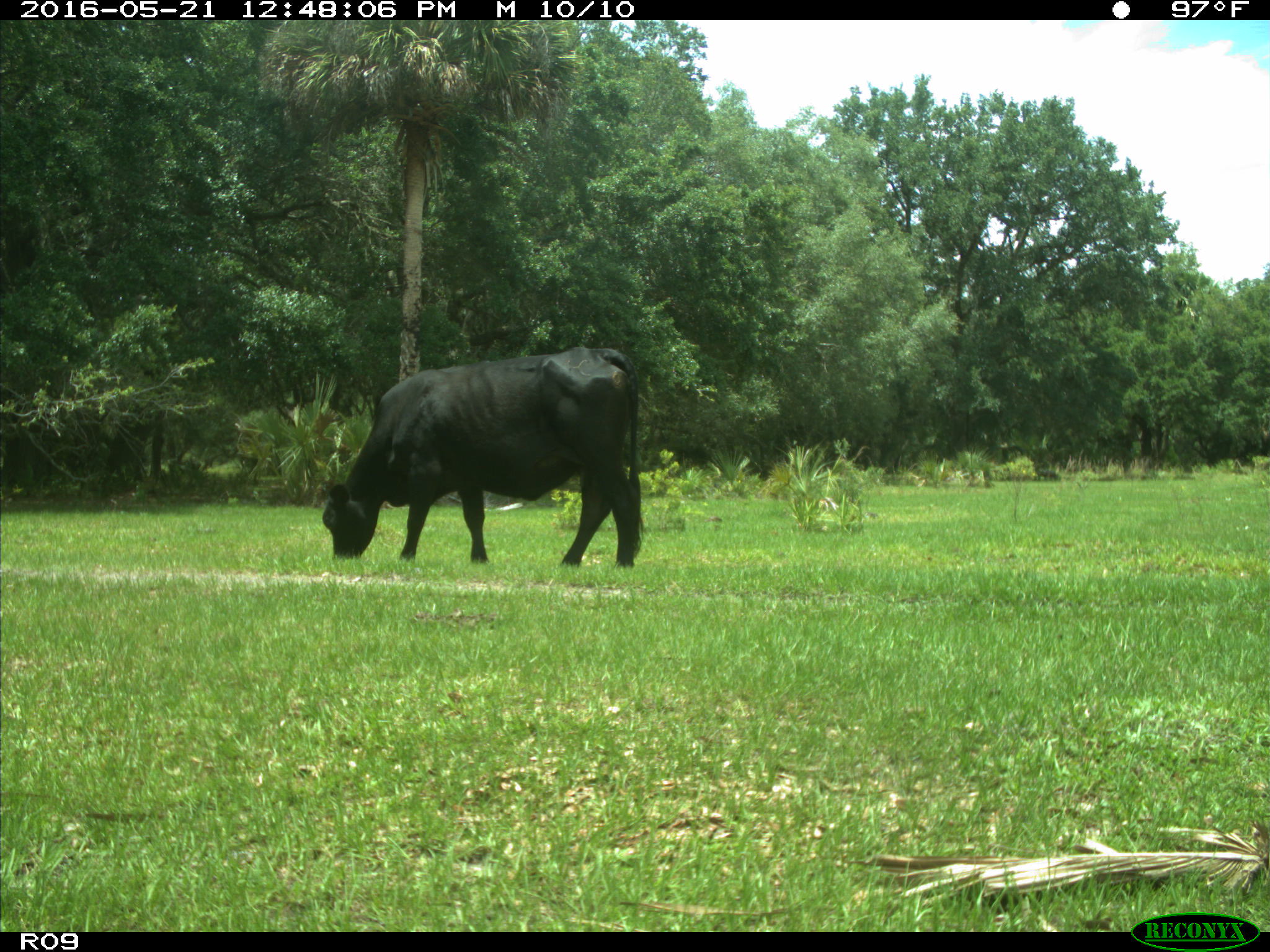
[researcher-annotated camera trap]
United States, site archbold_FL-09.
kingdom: Animalia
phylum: Chordata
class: Mammalia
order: Artiodactyla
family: Bovidae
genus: Bos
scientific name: Bos taurus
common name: domestic cow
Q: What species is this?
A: Bos taurus (domestic cow).